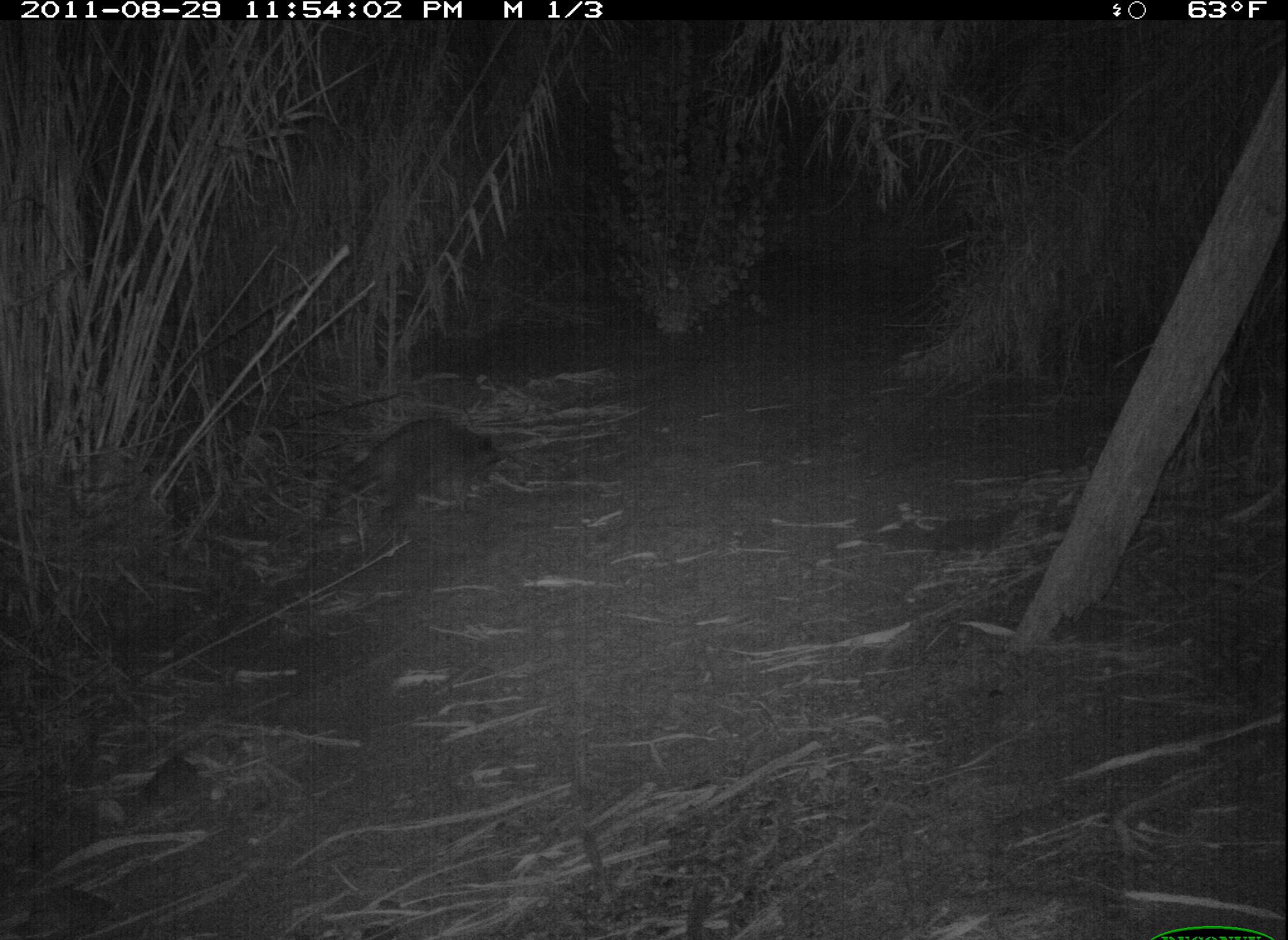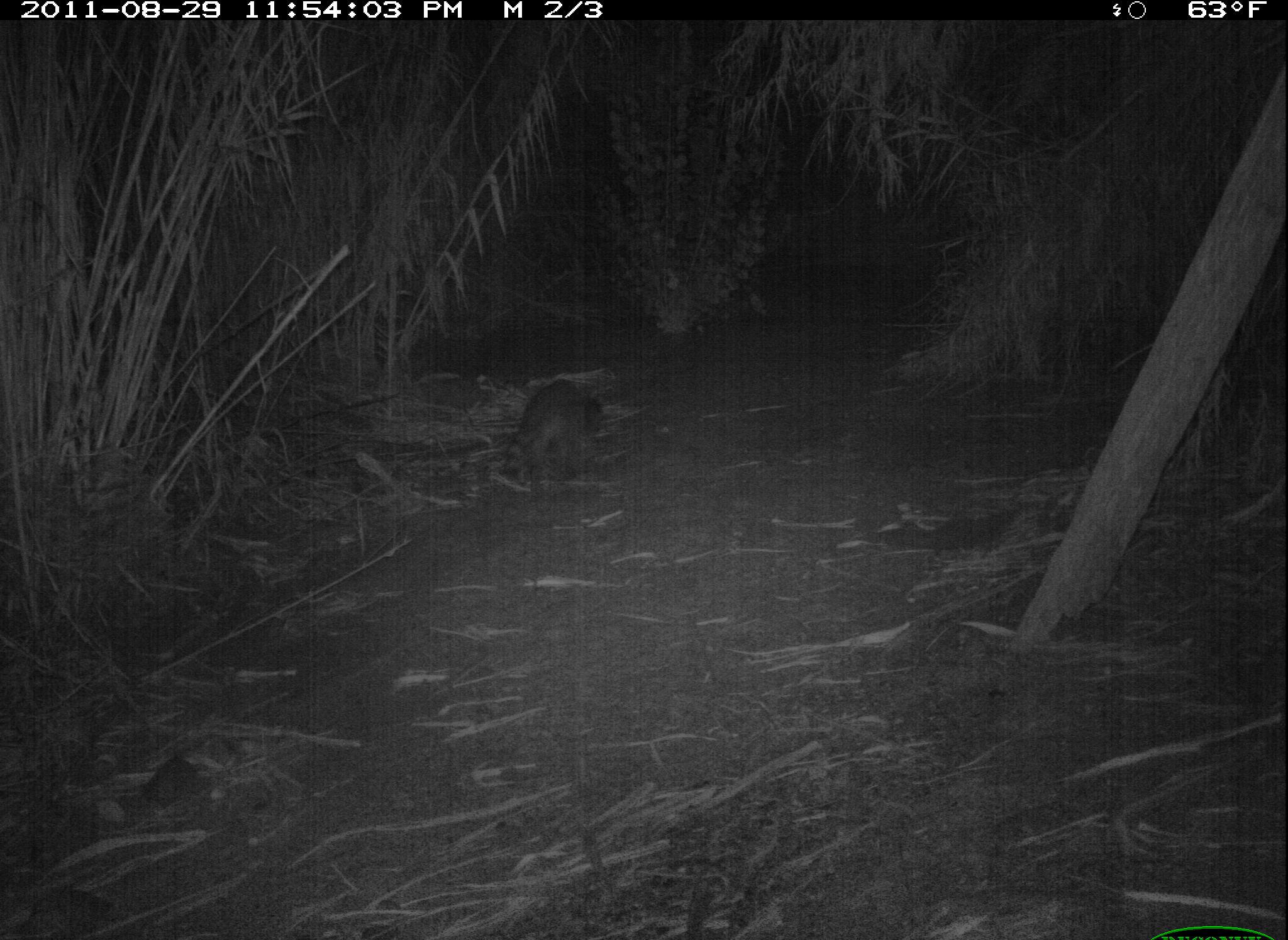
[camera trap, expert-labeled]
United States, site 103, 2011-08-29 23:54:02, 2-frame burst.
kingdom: Animalia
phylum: Chordata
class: Mammalia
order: Carnivora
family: Procyonidae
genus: Procyon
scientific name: Procyon lotor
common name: raccoon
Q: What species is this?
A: Raccoon (Procyon lotor).